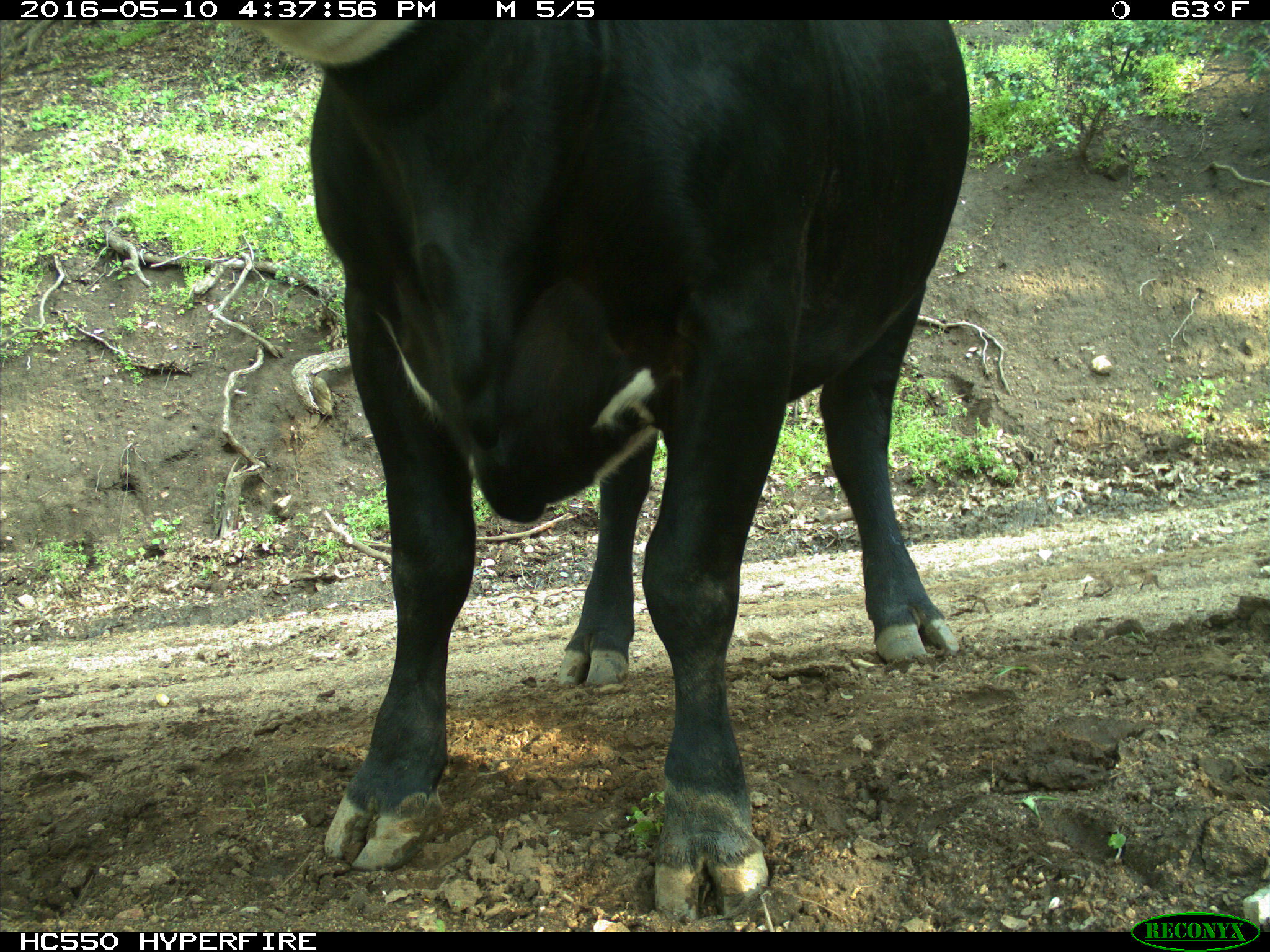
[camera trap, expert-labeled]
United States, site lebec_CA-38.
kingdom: Animalia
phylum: Chordata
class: Mammalia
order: Artiodactyla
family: Bovidae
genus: Bos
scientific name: Bos taurus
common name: domestic cow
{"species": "Bos taurus (domestic cow)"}